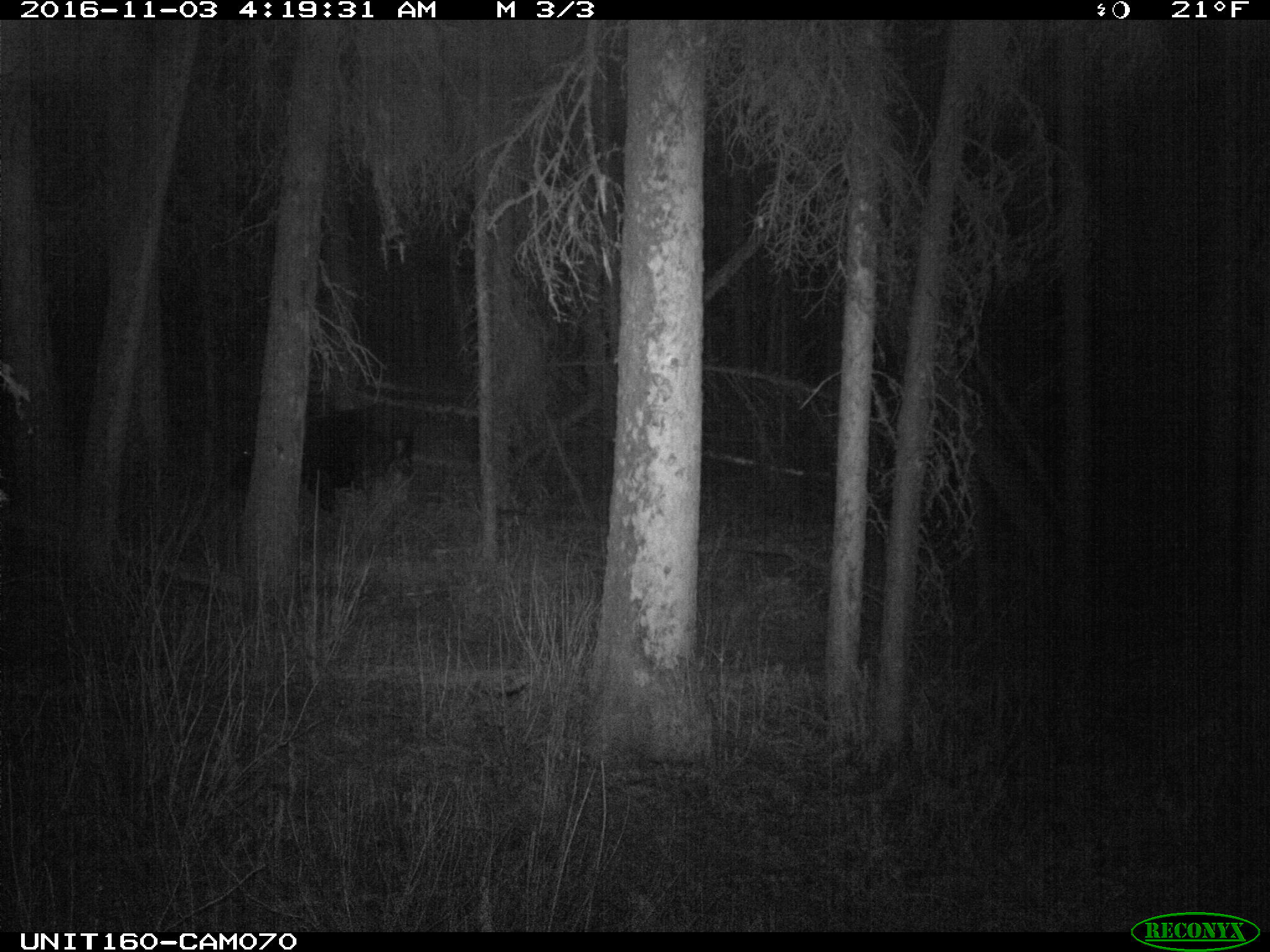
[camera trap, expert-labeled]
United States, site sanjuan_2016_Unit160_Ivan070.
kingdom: Animalia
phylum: Chordata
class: Mammalia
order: Artiodactyla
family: Cervidae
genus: Alces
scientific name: Alces alces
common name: moose